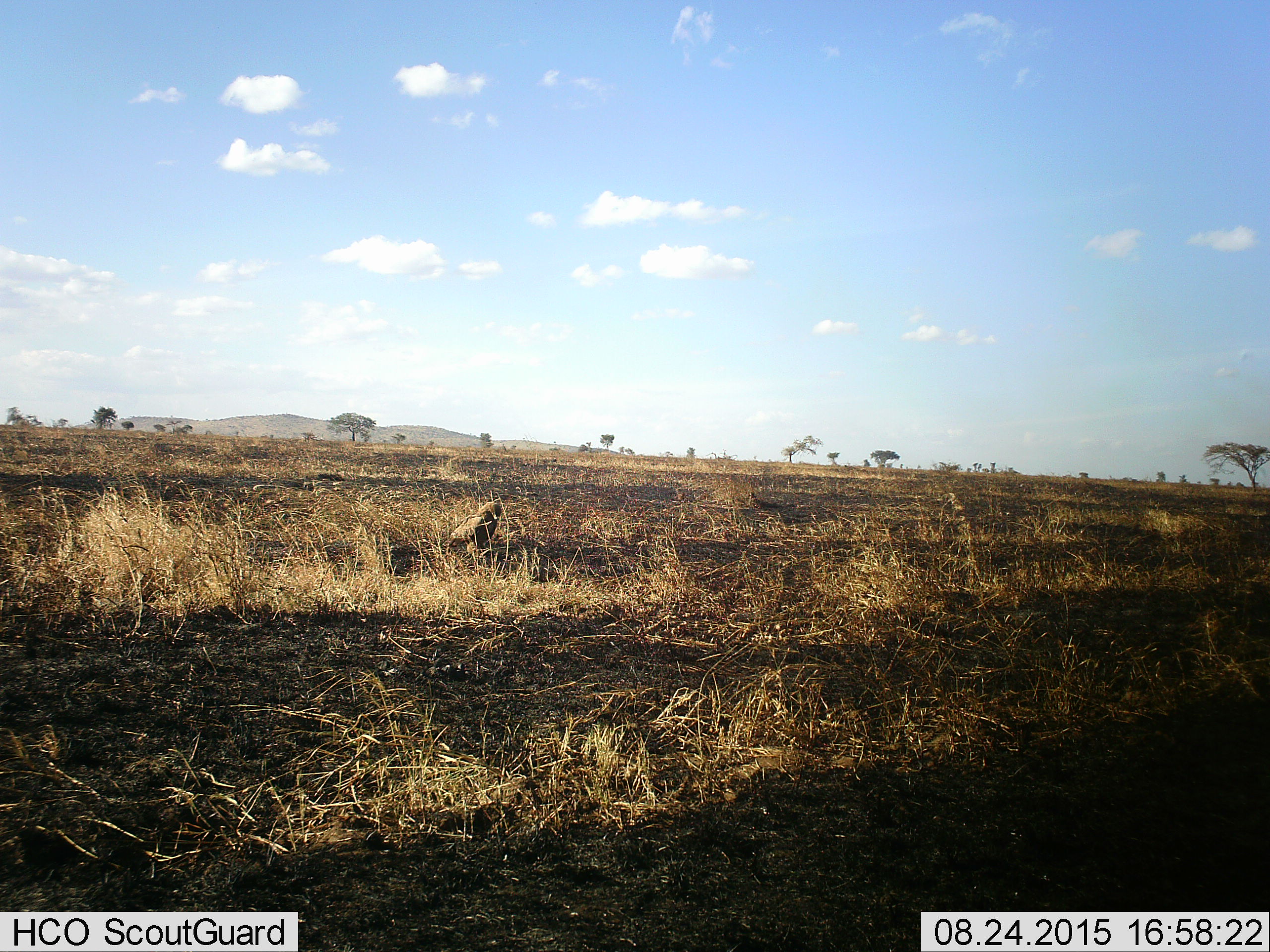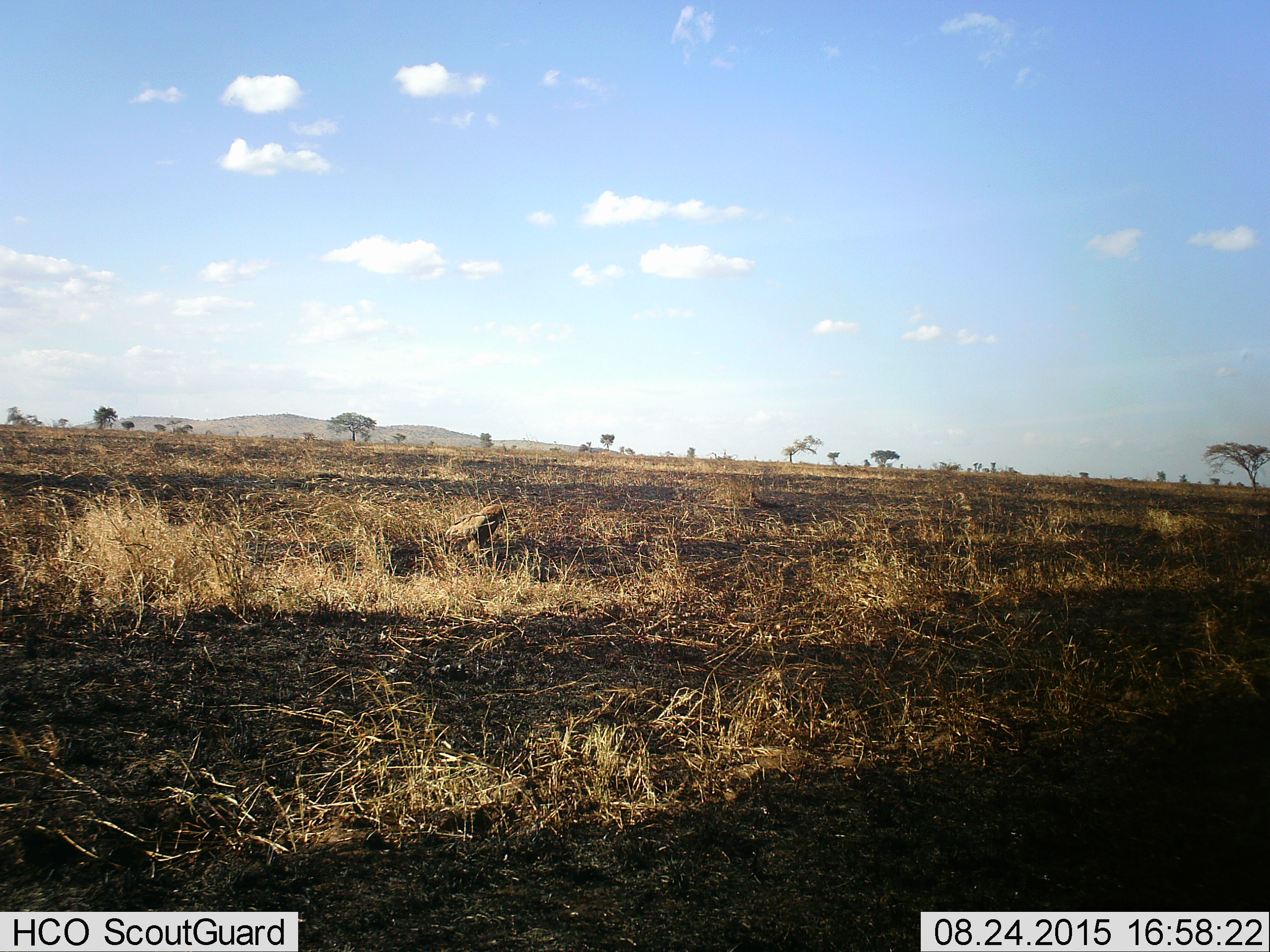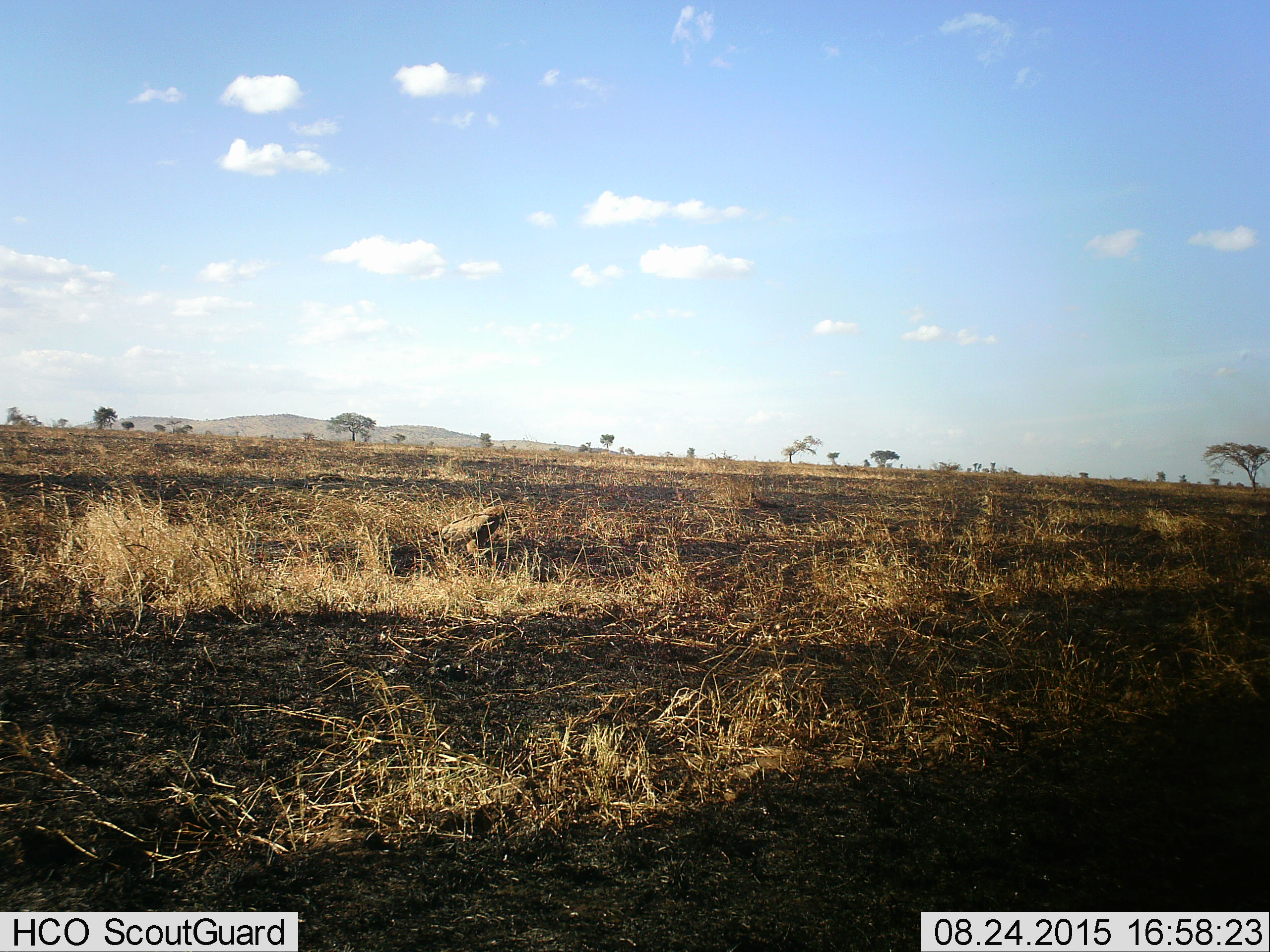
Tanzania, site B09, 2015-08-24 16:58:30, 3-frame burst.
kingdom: Animalia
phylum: Chordata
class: Aves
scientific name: Aves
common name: bird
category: otherbird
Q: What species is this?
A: Otherbird (bird) (Aves).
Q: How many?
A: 1.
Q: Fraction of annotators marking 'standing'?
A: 91%.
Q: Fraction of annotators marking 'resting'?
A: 0%.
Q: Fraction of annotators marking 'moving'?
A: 0%.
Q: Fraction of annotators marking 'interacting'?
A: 0%.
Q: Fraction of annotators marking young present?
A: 0%.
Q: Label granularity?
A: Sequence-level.